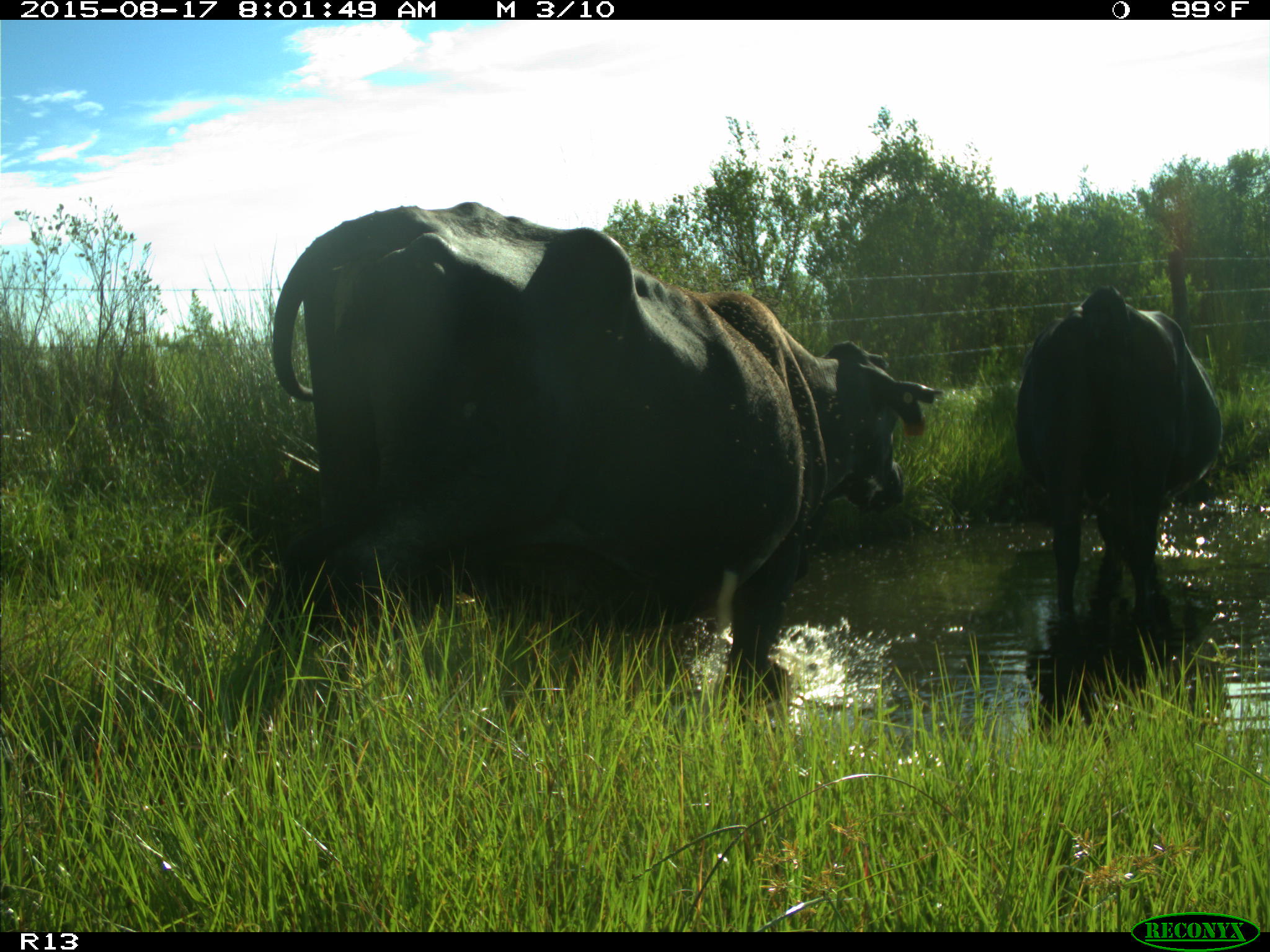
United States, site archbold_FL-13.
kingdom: Animalia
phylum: Chordata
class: Mammalia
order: Artiodactyla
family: Bovidae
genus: Bos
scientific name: Bos taurus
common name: domestic cow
Bos taurus (domestic cow).